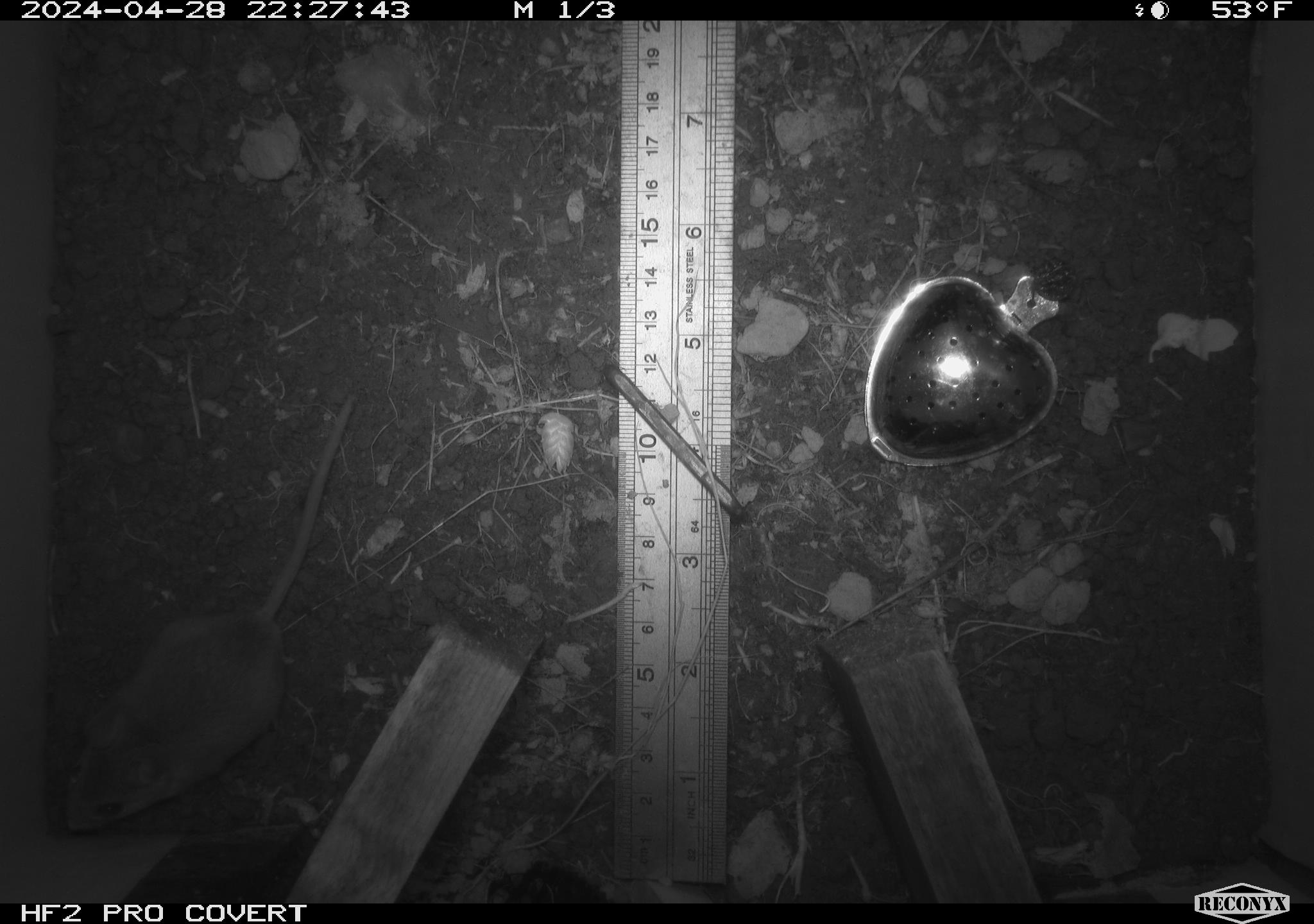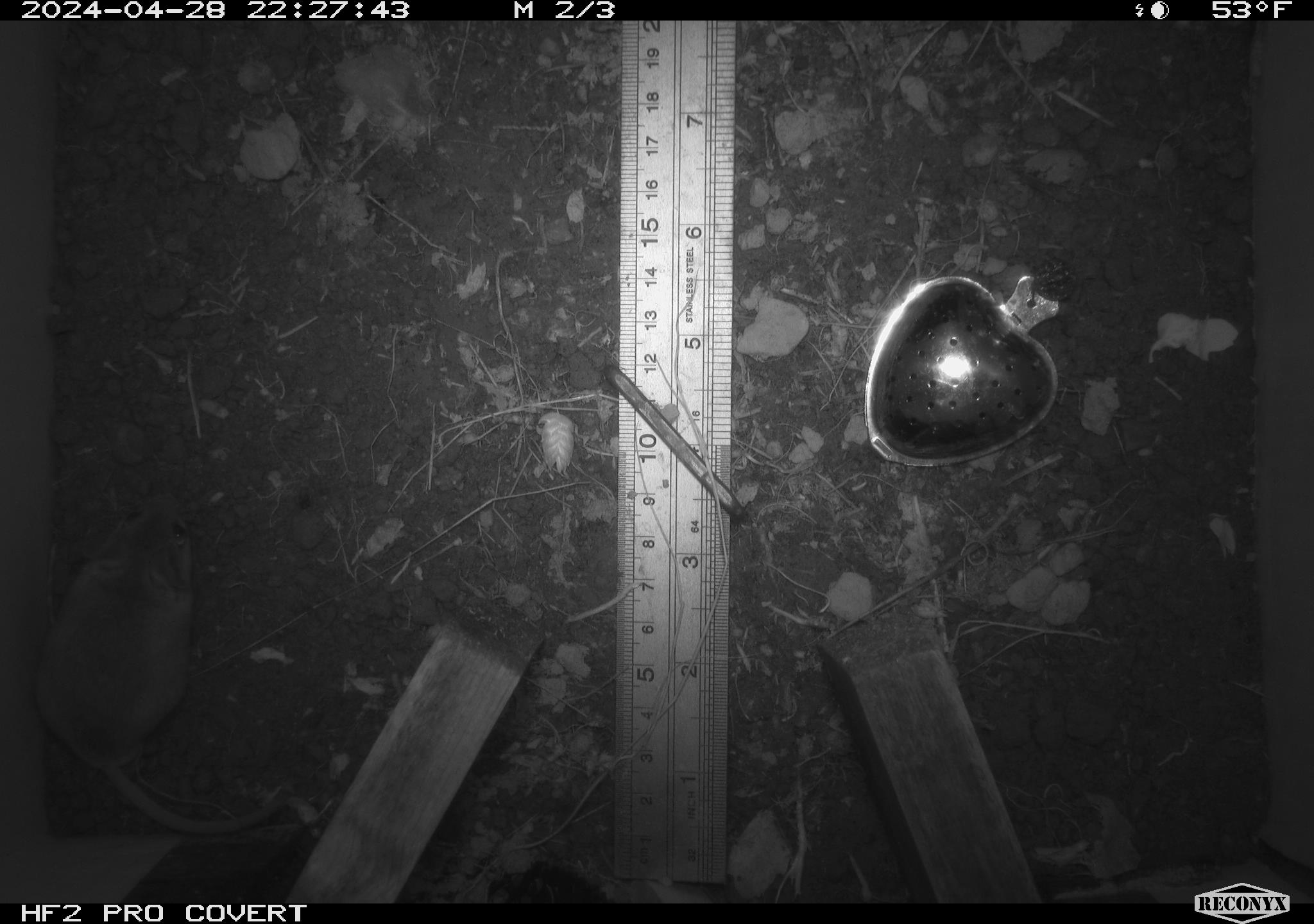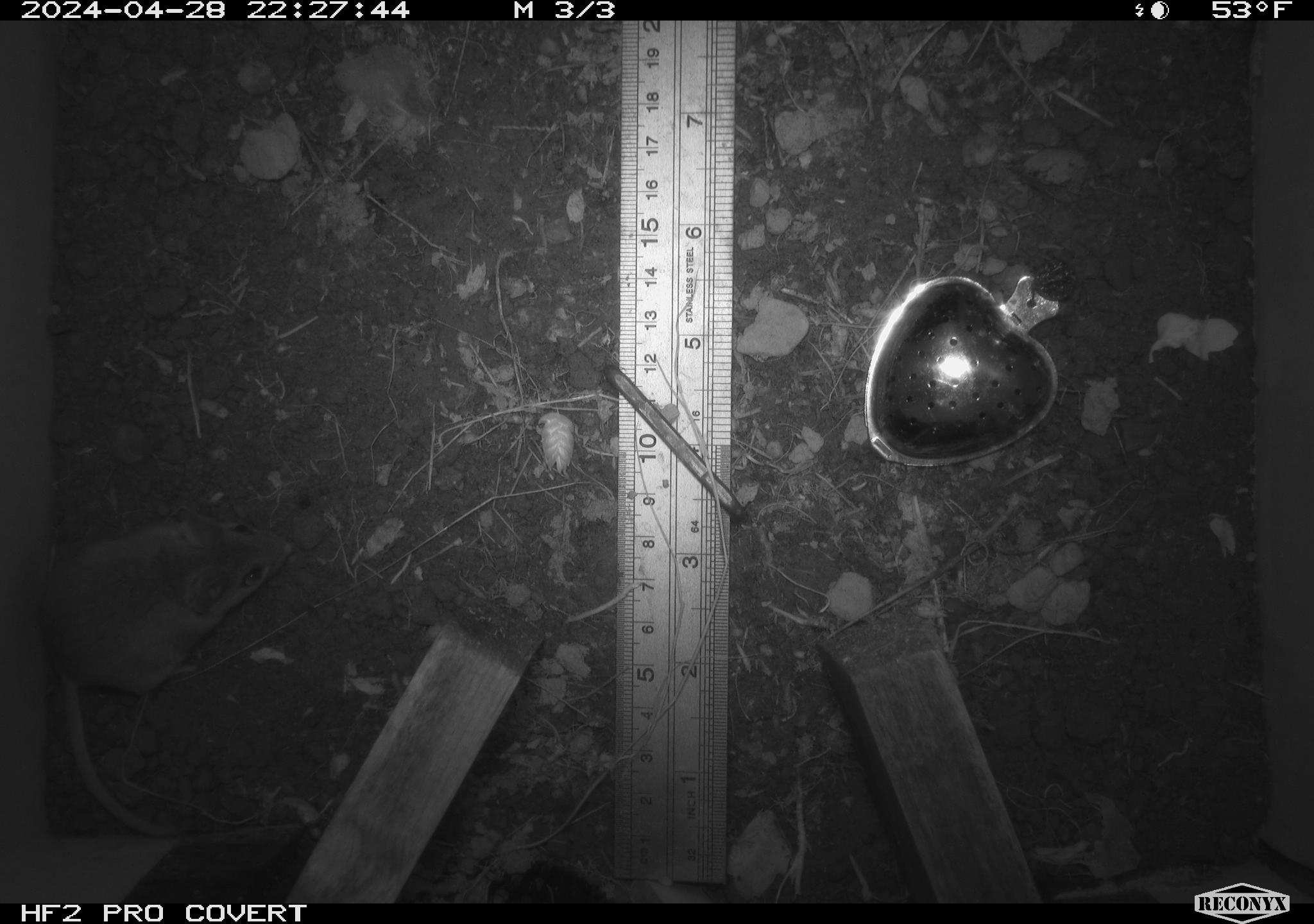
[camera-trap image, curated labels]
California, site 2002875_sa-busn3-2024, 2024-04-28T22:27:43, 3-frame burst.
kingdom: Animalia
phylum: Chordata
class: Mammalia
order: Rodentia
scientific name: Rodentia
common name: mouse species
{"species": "mouse species (Rodentia)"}